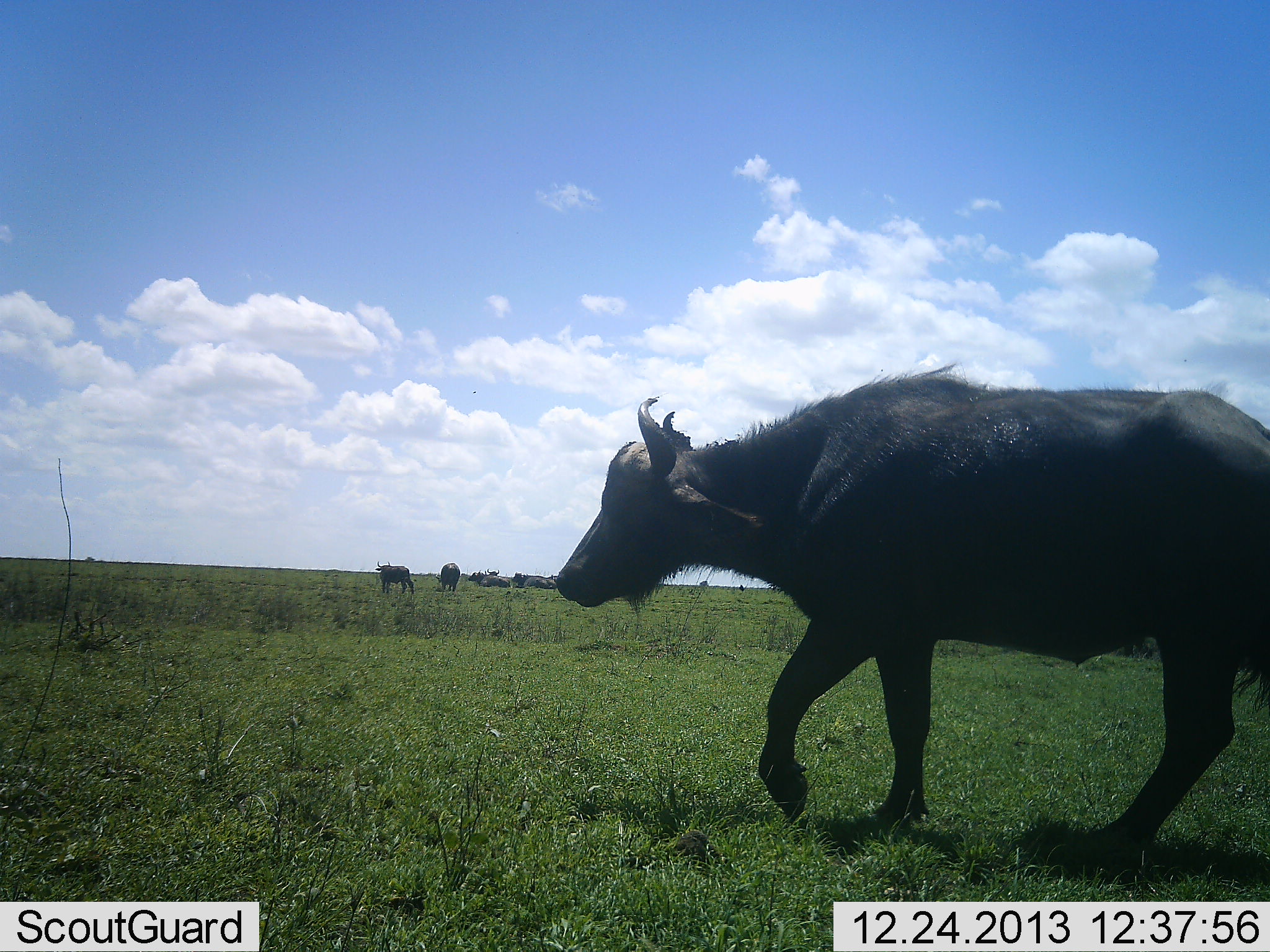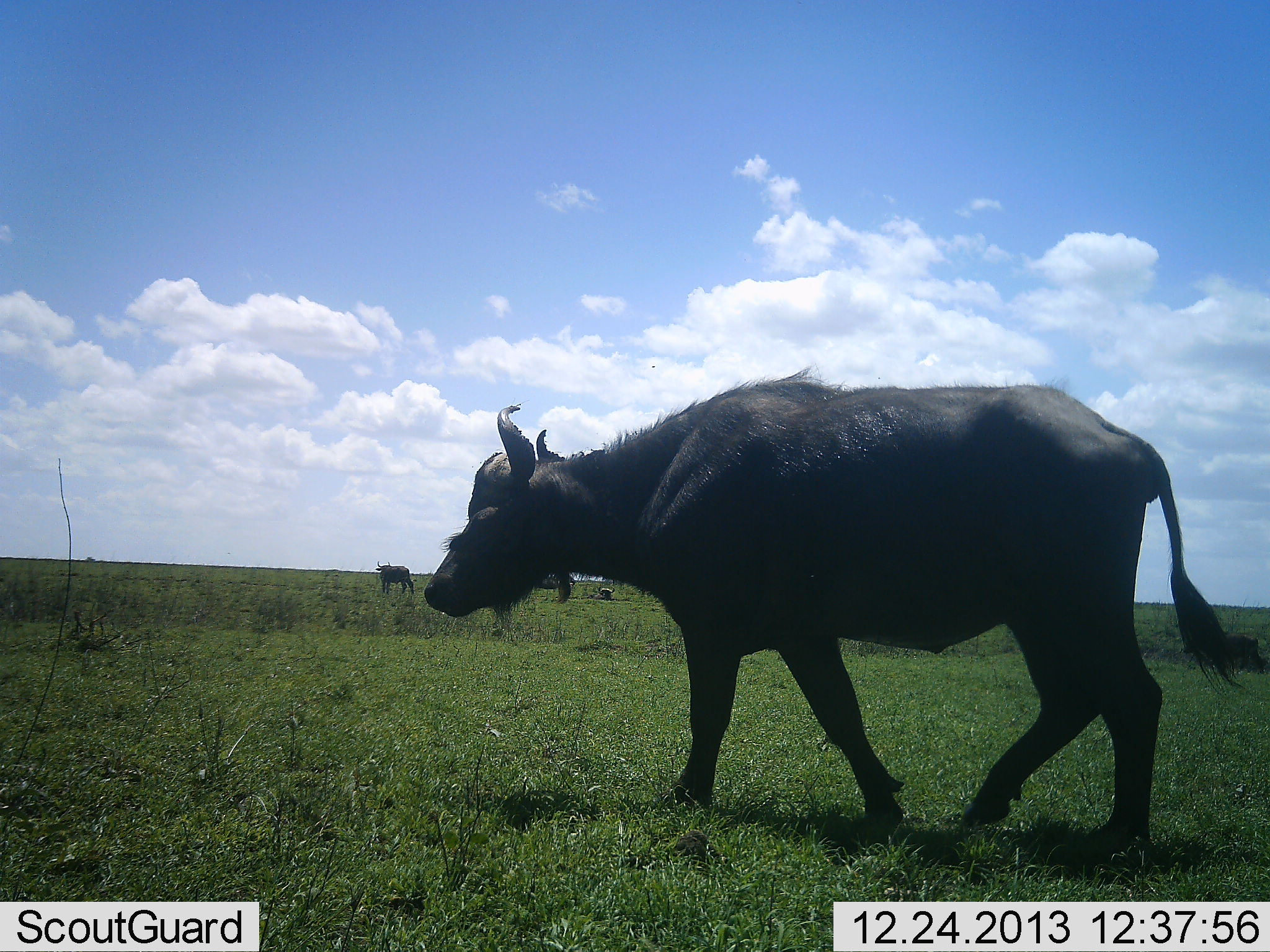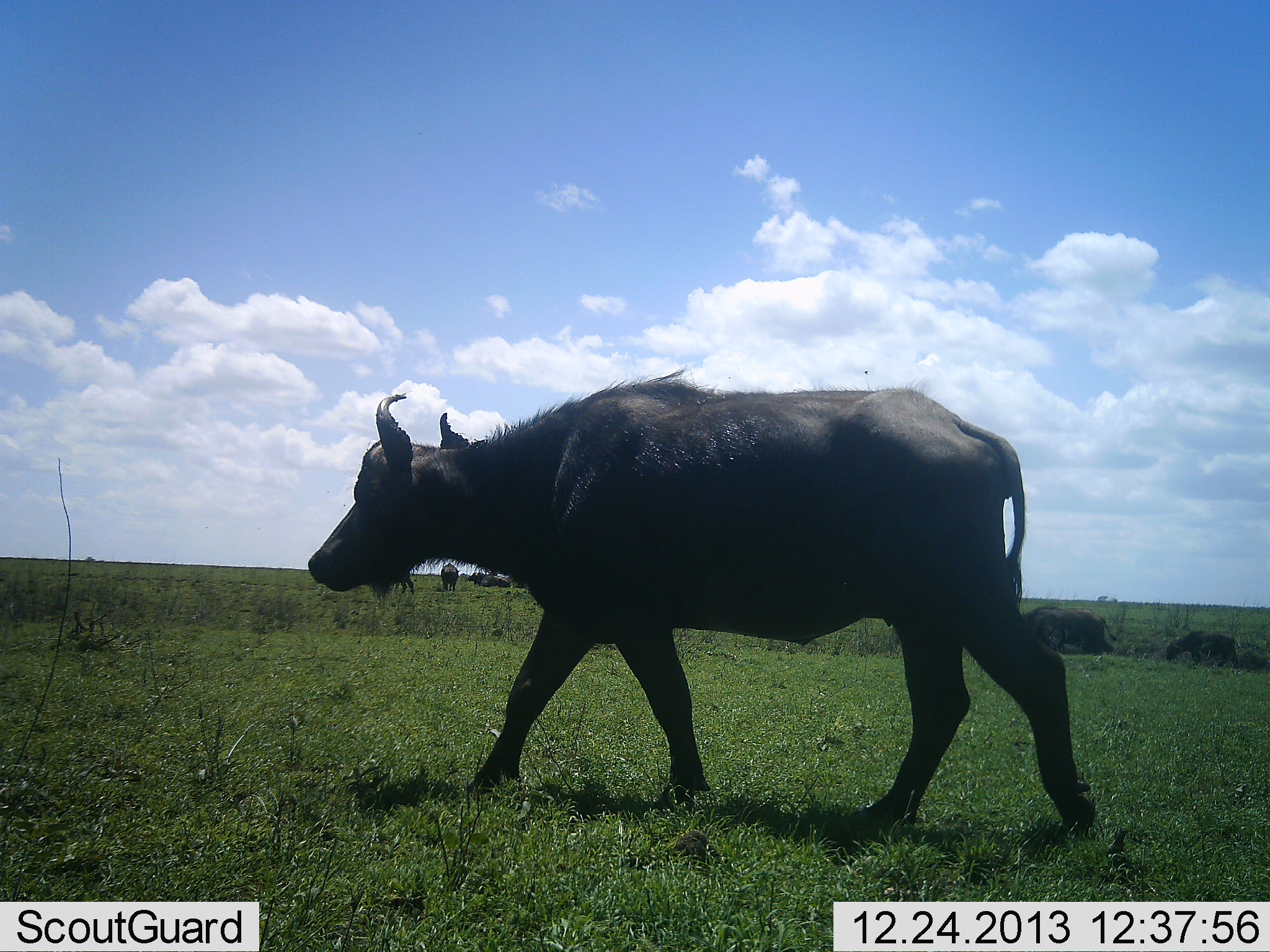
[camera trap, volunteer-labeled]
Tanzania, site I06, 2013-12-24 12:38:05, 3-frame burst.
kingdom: Animalia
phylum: Chordata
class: Mammalia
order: Artiodactyla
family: Bovidae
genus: Syncerus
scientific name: Syncerus caffer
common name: cape buffalo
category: buffalo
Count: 6.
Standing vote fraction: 70%.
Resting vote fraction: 40%.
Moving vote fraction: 80%.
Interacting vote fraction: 0%.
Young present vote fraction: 20%.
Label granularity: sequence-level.